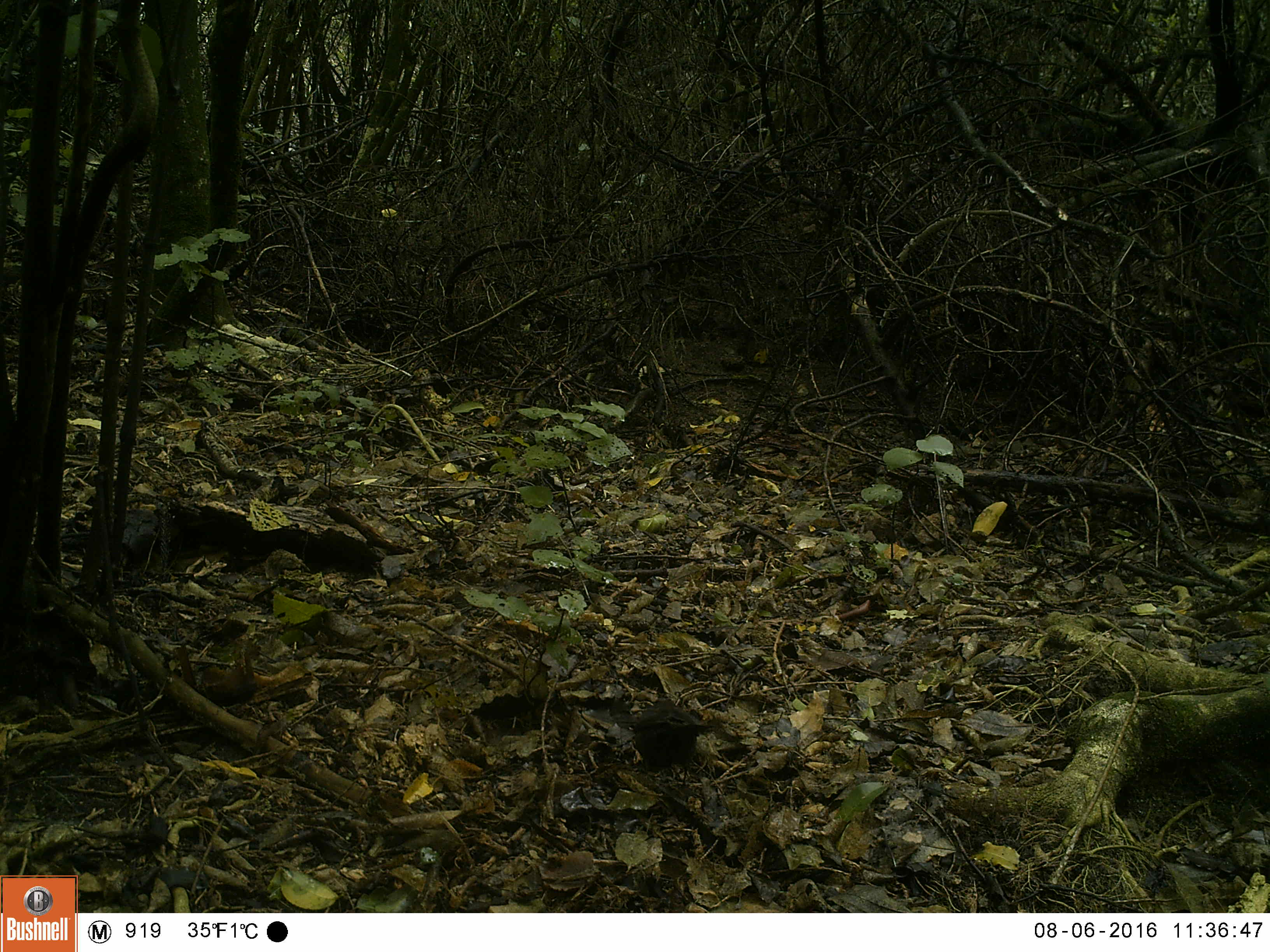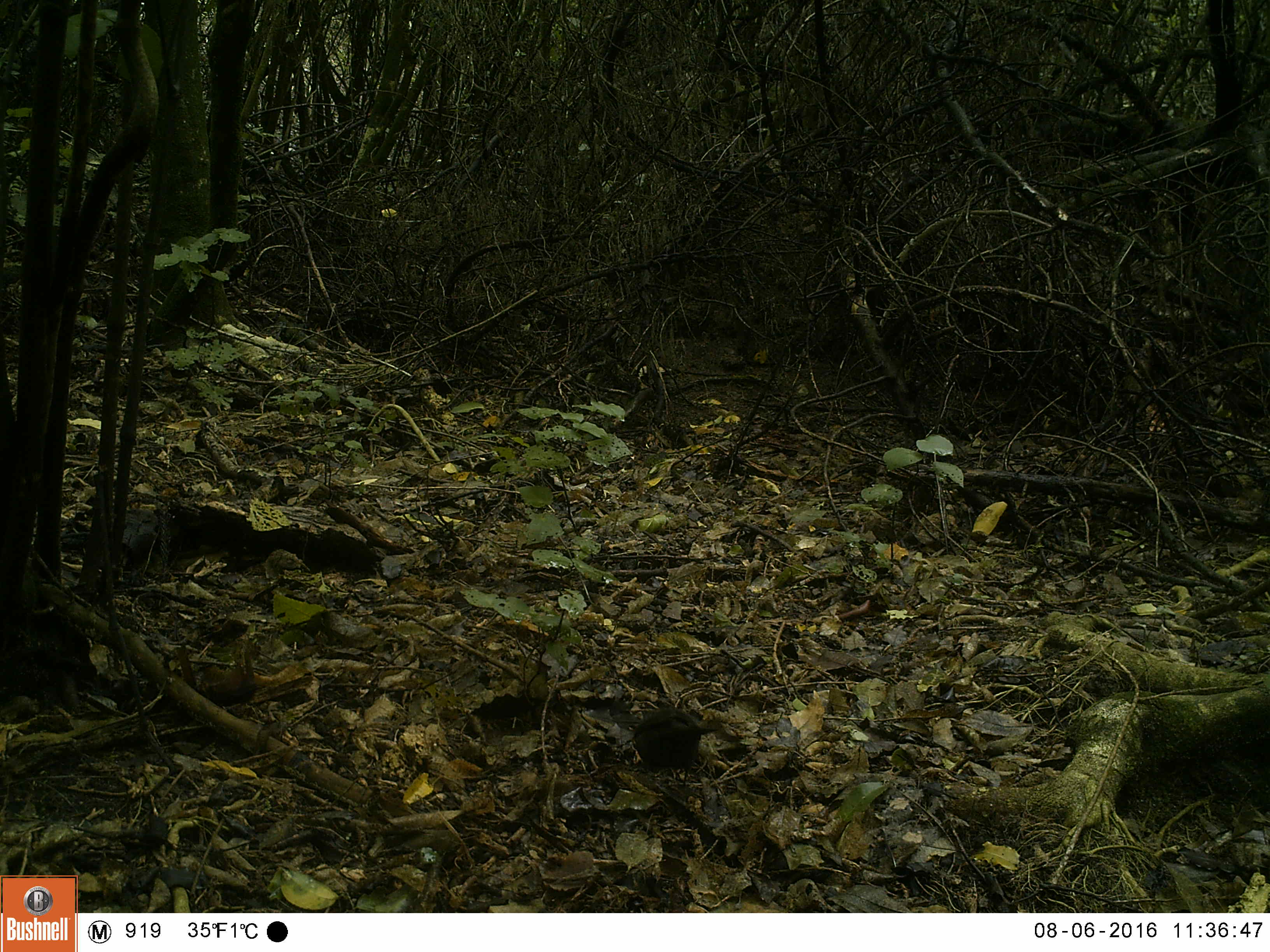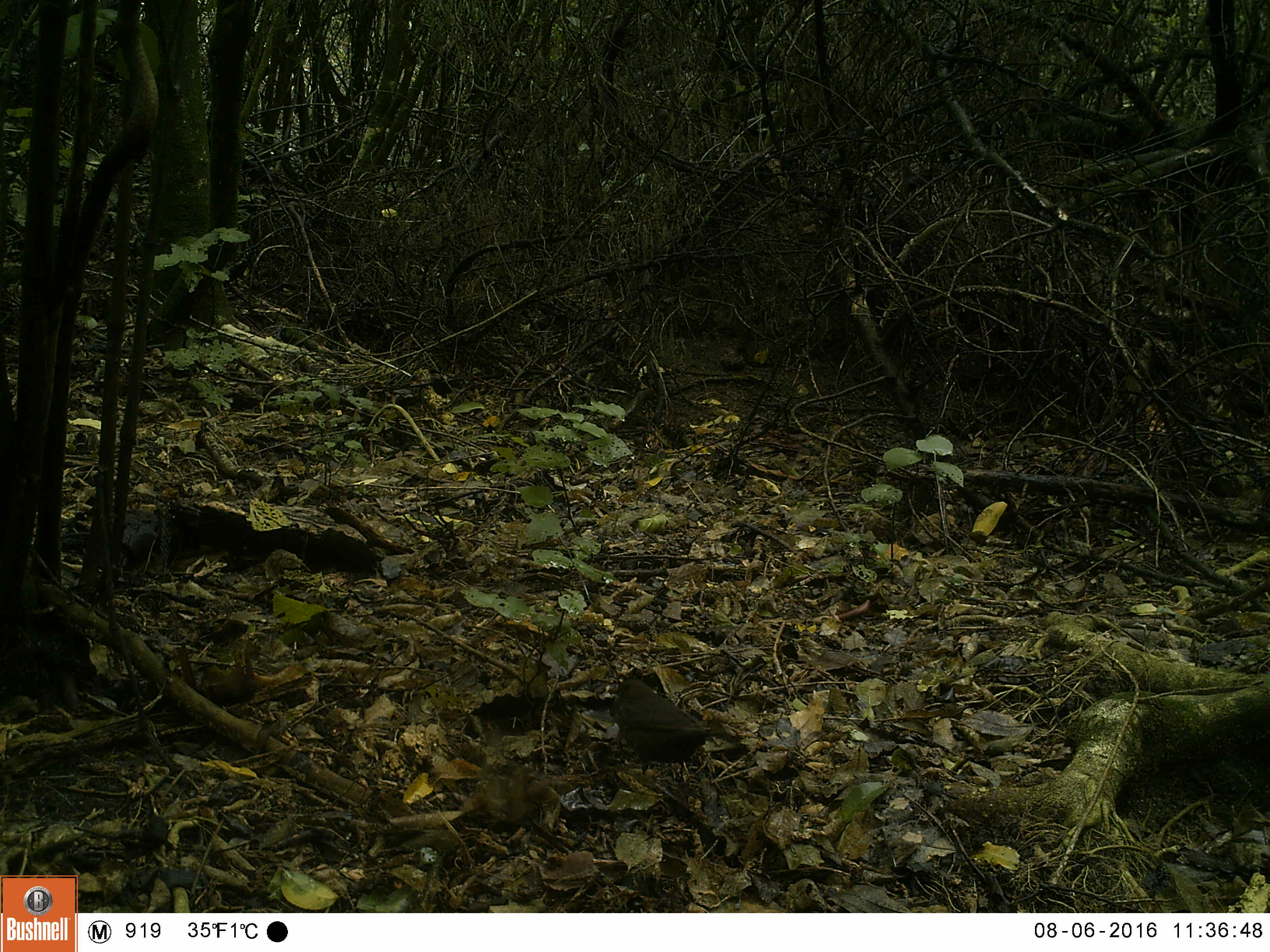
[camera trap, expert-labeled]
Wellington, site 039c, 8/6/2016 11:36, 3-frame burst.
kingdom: Animalia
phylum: Chordata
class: Aves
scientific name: Aves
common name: bird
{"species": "bird (Aves)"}